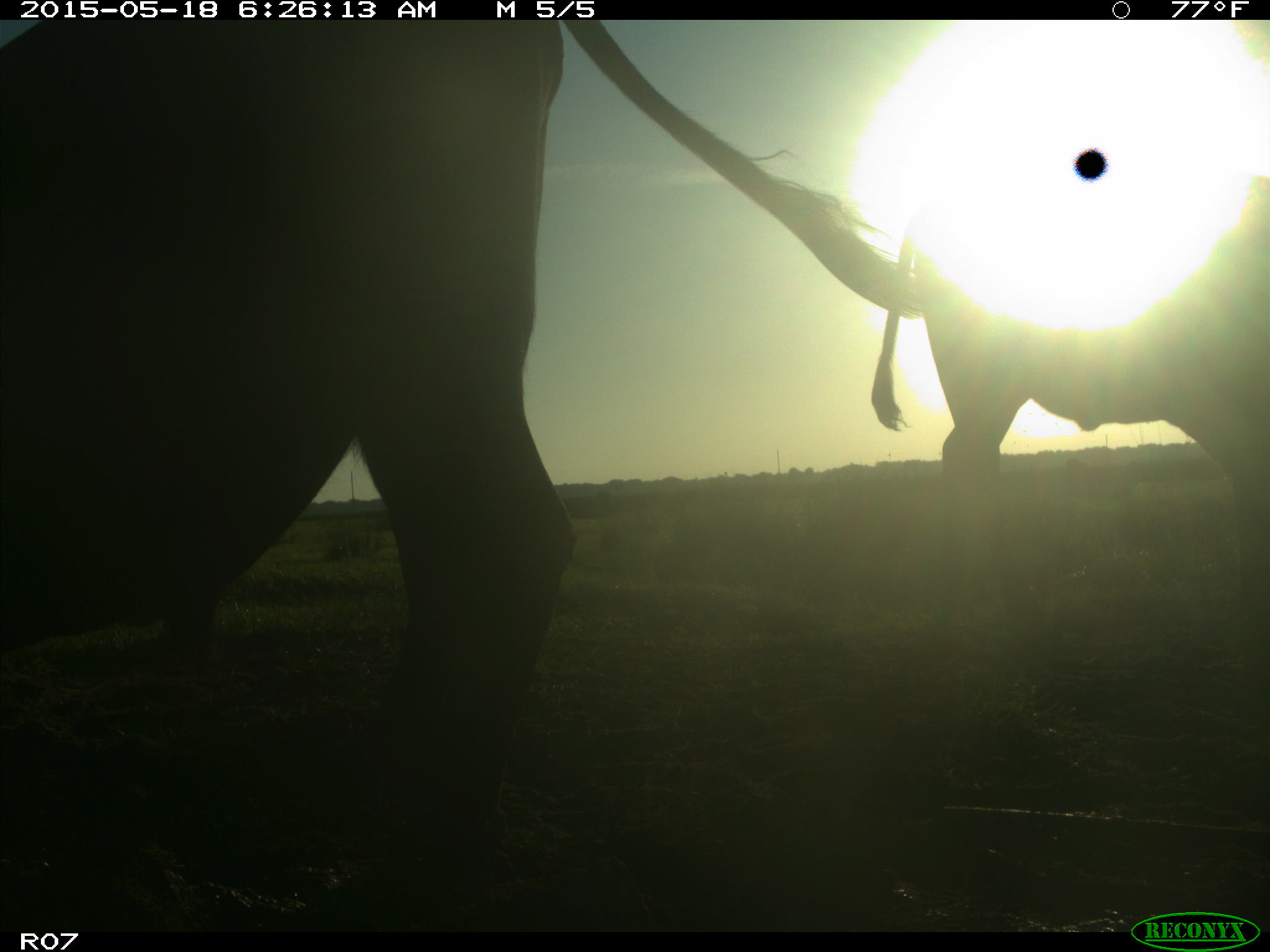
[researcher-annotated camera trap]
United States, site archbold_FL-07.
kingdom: Animalia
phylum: Chordata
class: Mammalia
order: Artiodactyla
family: Bovidae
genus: Bos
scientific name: Bos taurus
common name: domestic cow